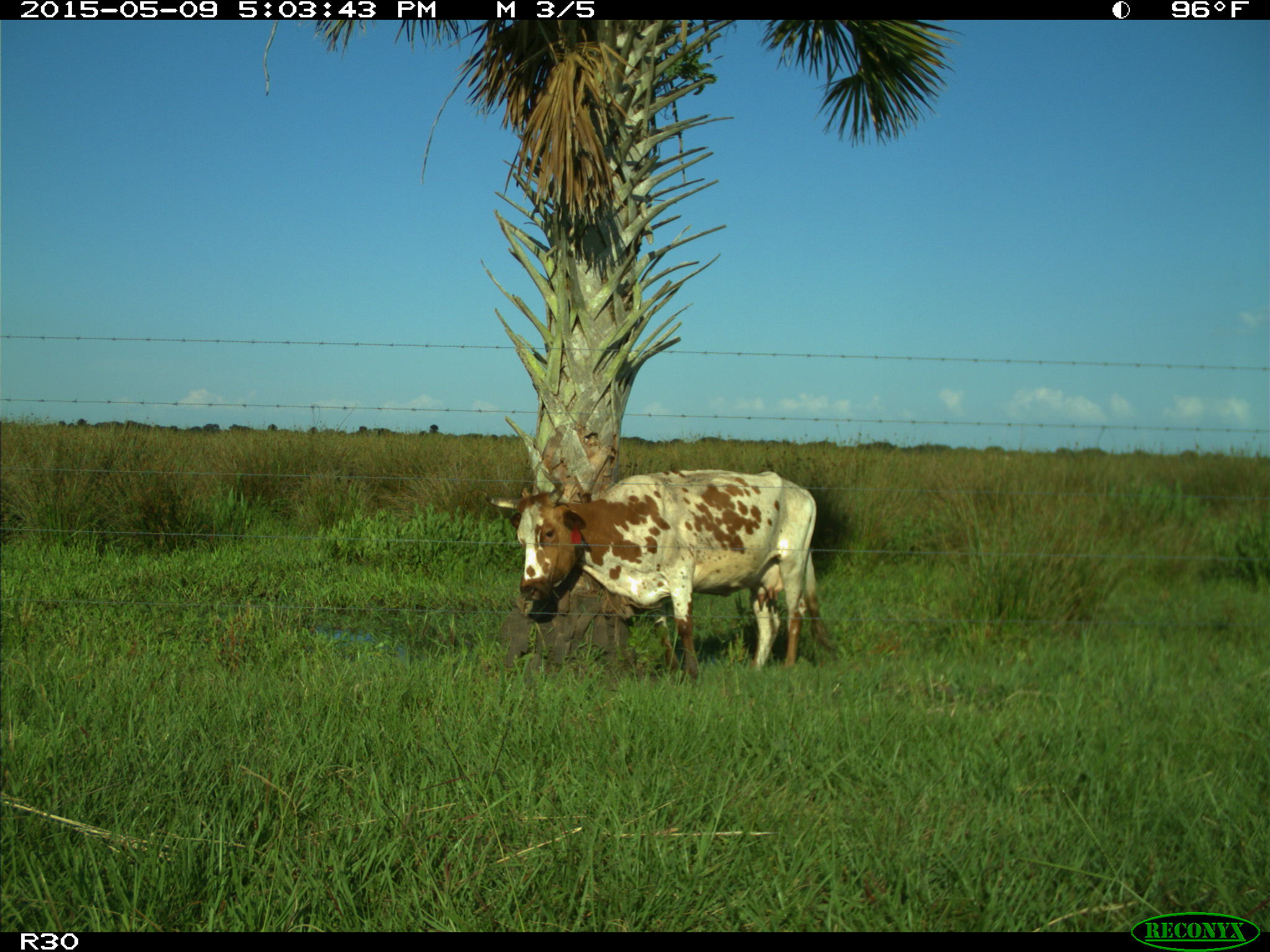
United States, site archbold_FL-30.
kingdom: Animalia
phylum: Chordata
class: Mammalia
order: Artiodactyla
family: Bovidae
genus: Bos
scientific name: Bos taurus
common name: domestic cow